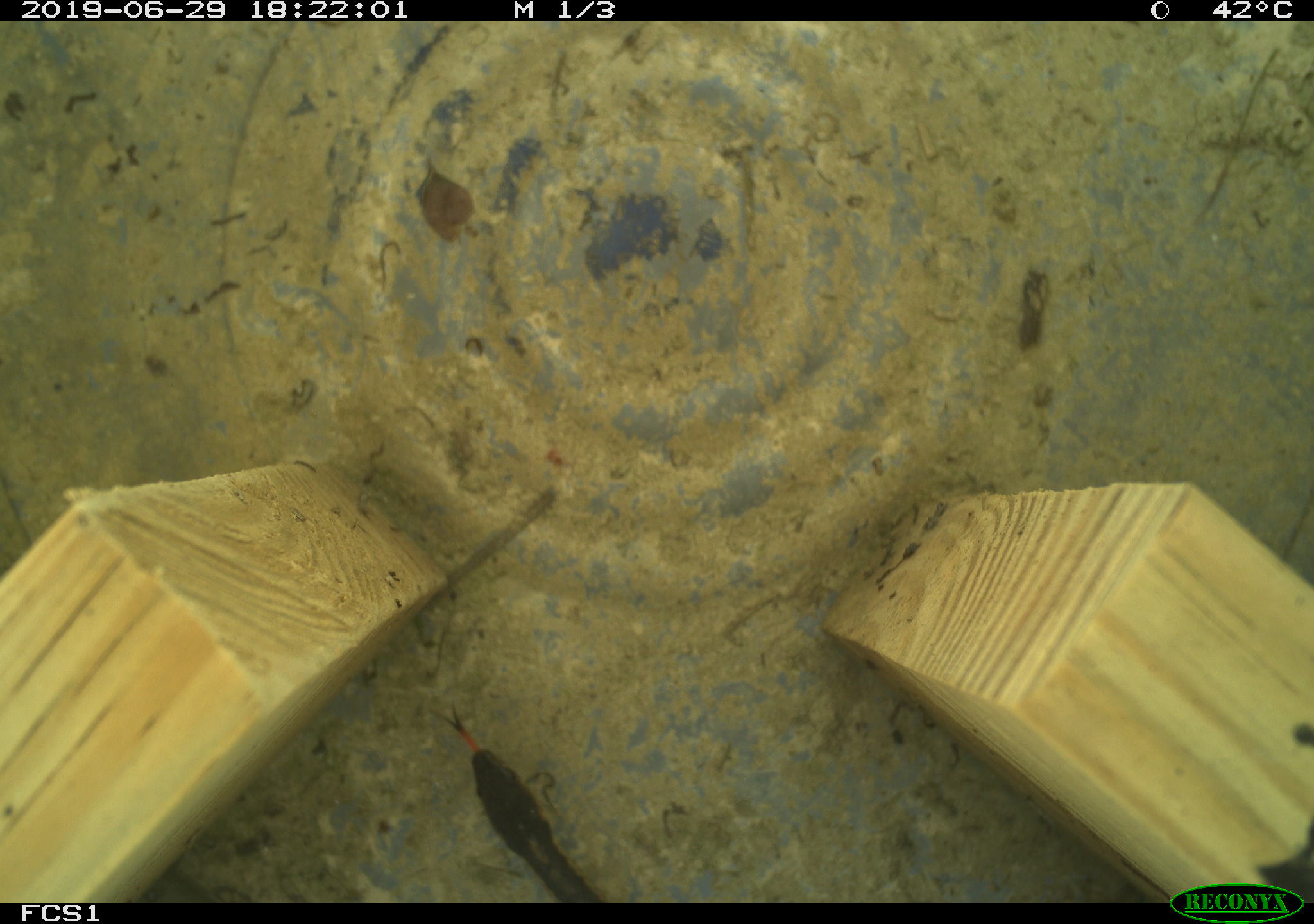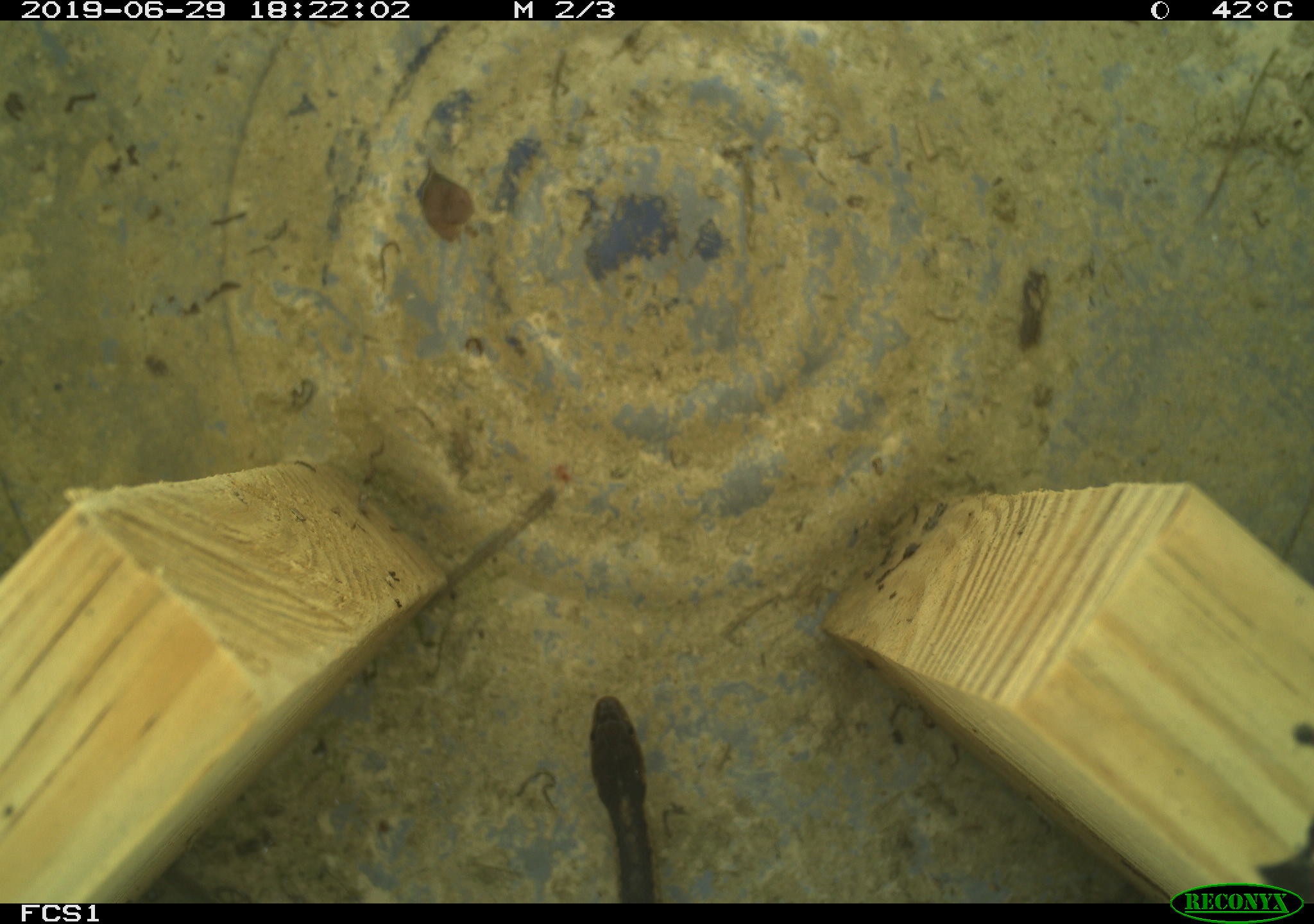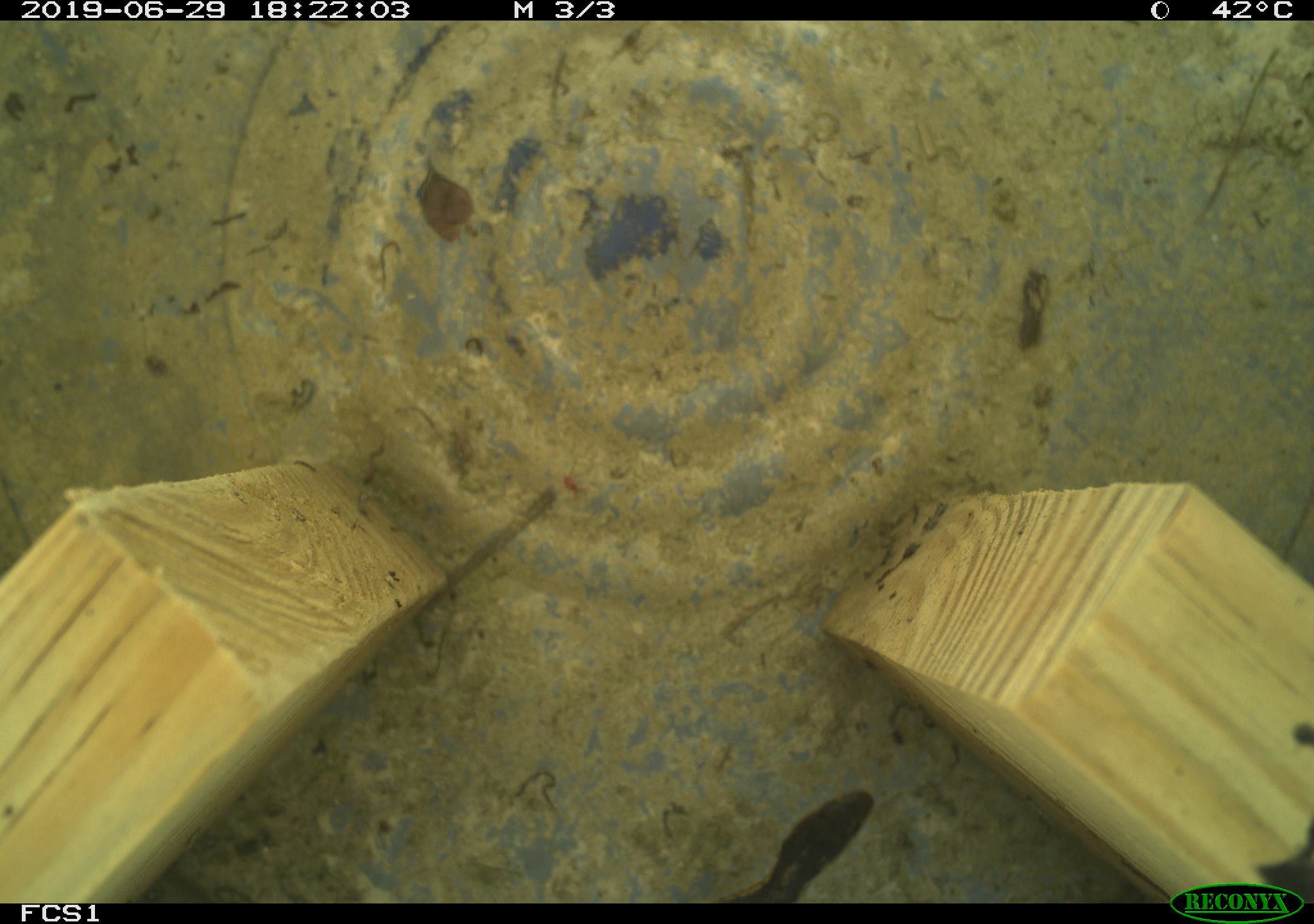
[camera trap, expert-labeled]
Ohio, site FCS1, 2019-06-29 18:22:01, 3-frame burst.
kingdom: Animalia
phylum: Chordata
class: Reptilia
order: Squamata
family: Colubridae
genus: Thamnophis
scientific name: Thamnophis sirtalis sirtalis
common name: eastern gartersnake